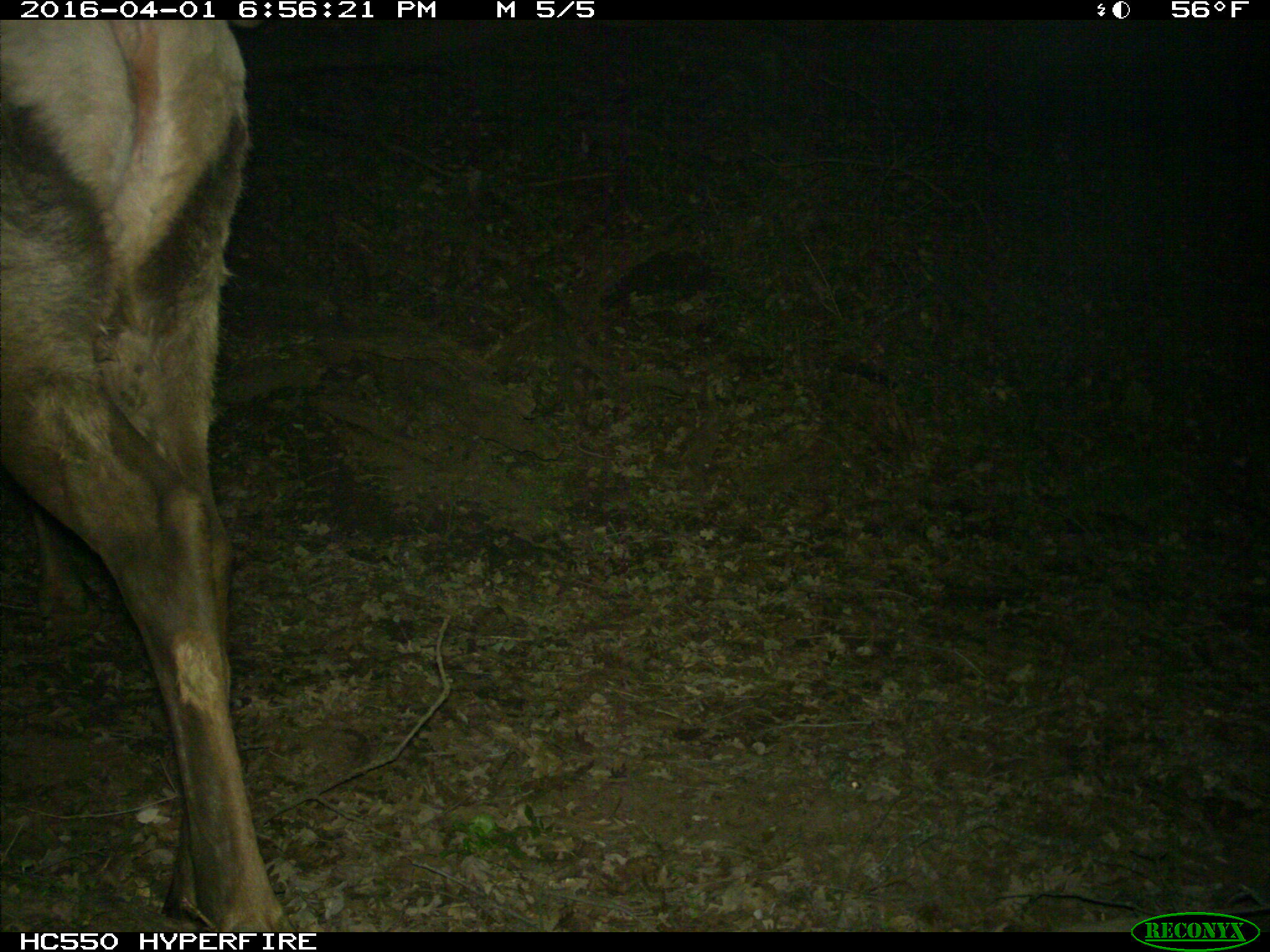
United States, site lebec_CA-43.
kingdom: Animalia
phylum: Chordata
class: Mammalia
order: Artiodactyla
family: Cervidae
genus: Cervus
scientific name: Cervus canadensis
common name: elk